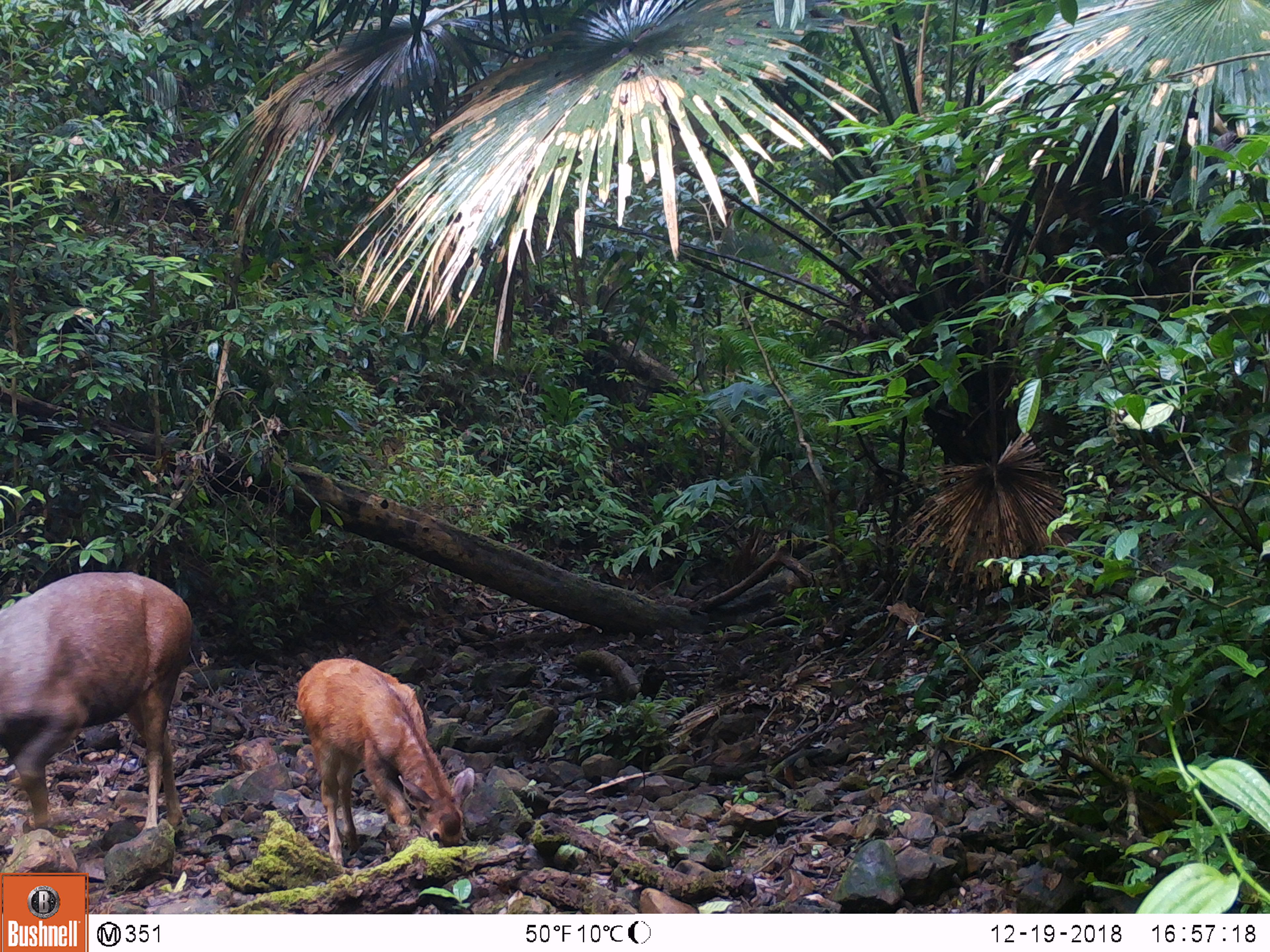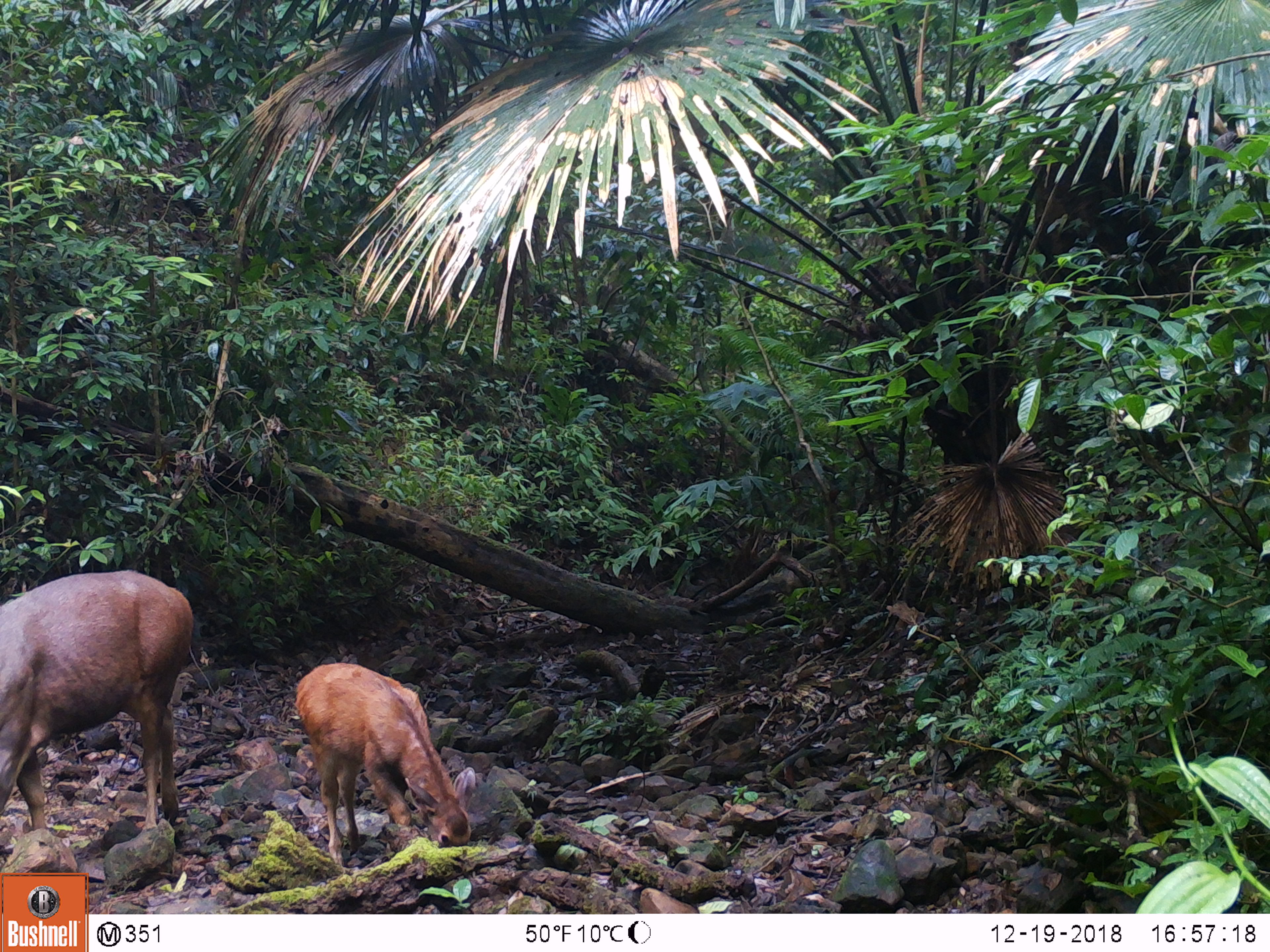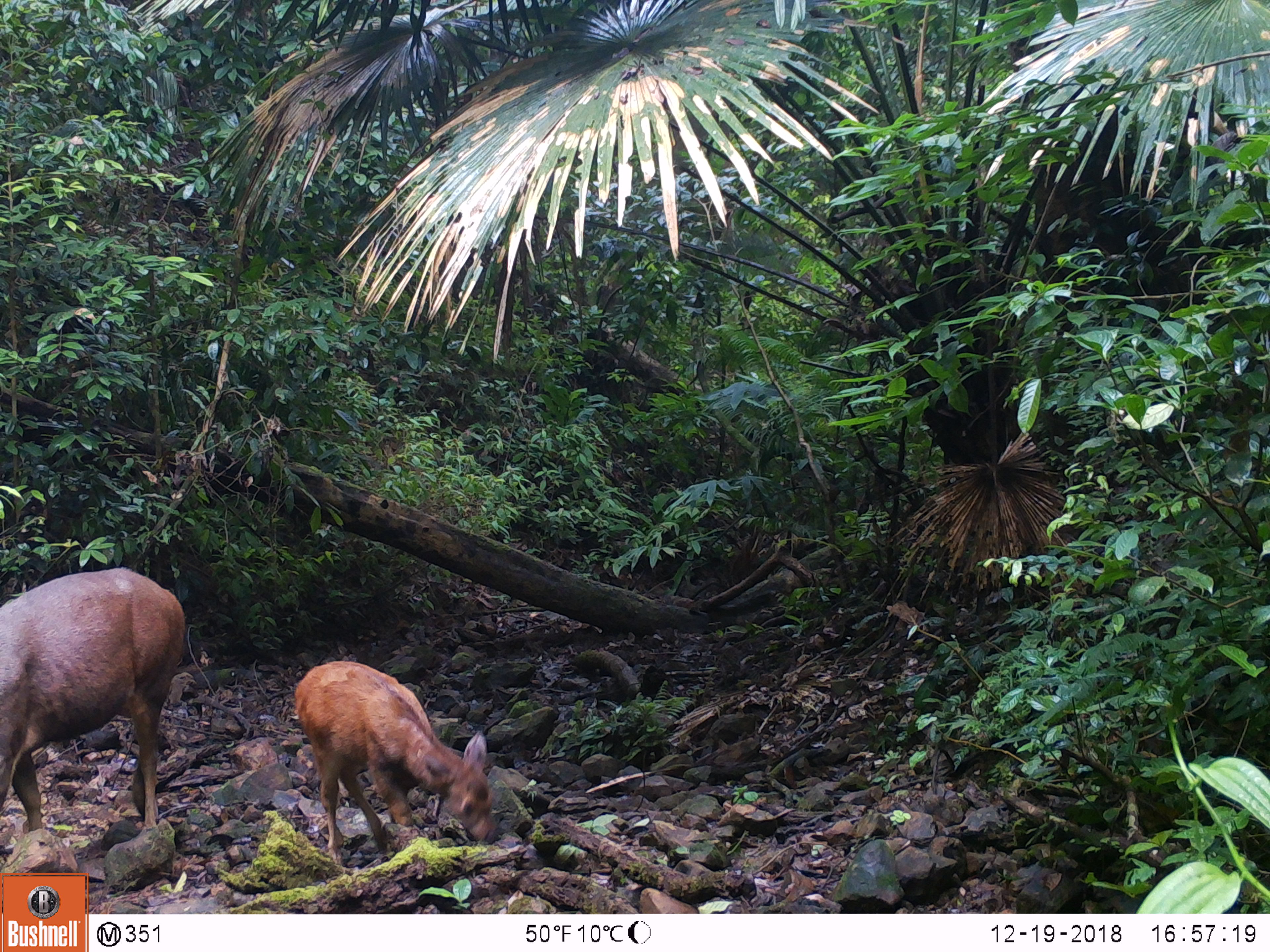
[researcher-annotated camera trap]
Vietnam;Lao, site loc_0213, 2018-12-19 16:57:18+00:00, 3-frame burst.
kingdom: Animalia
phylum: Chordata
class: Mammalia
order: Artiodactyla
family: Cervidae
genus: Rusa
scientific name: Rusa unicolor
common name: sambar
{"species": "sambar (Rusa unicolor)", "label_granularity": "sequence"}